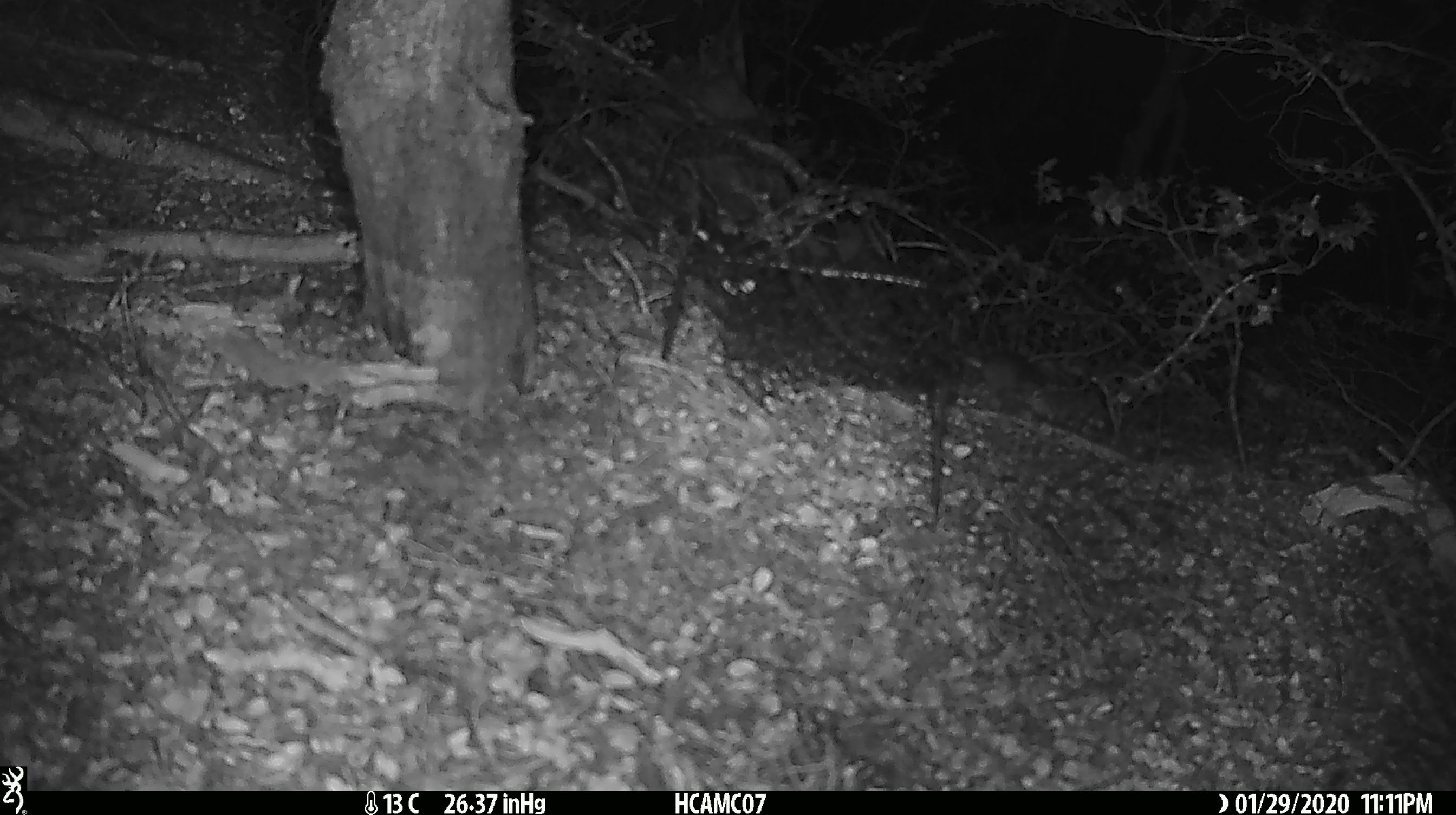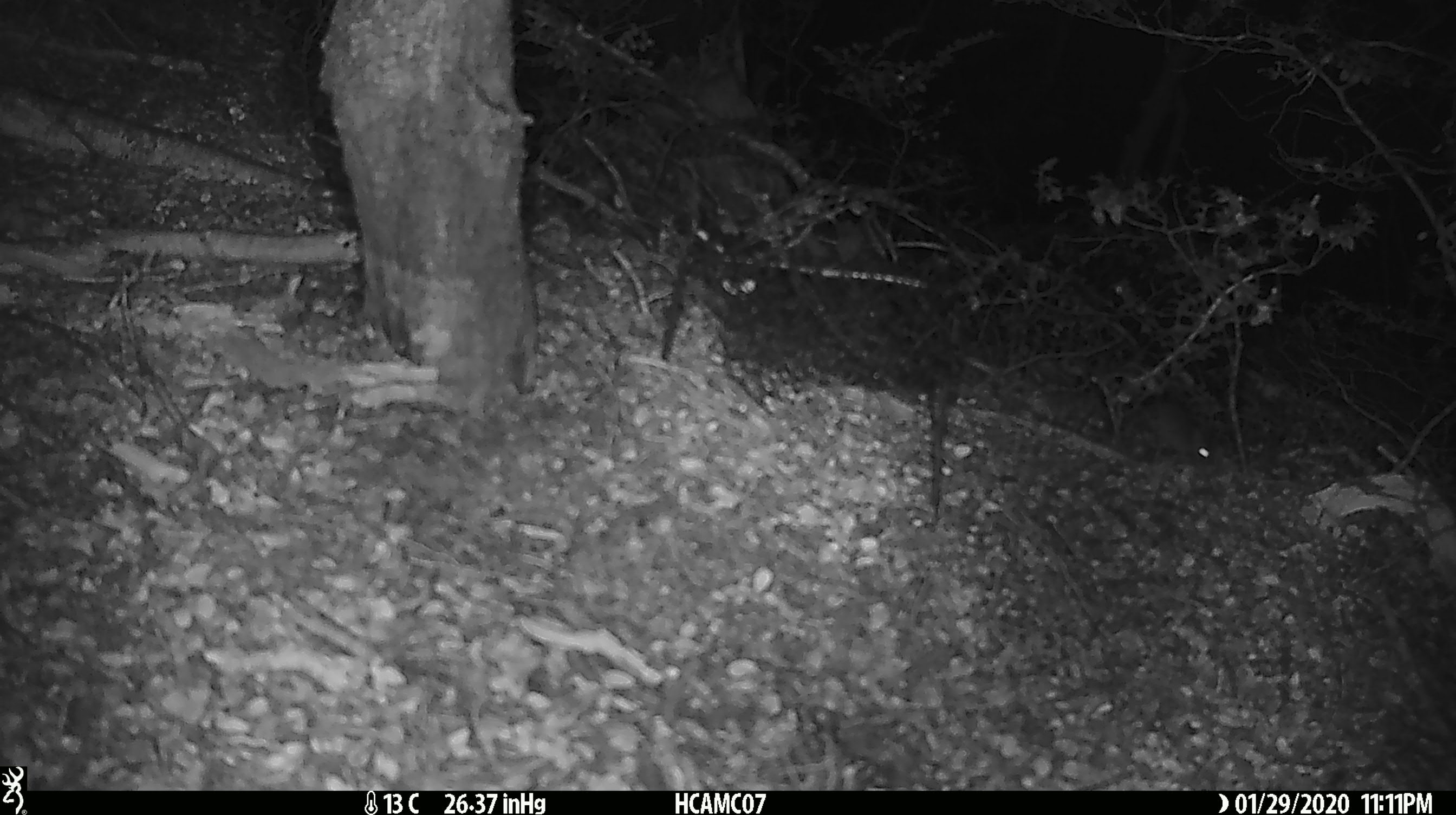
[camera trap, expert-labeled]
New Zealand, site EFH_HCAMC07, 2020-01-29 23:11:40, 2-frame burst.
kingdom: Animalia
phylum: Chordata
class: Mammalia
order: Rodentia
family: Muridae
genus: Mus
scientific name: Mus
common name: mouse